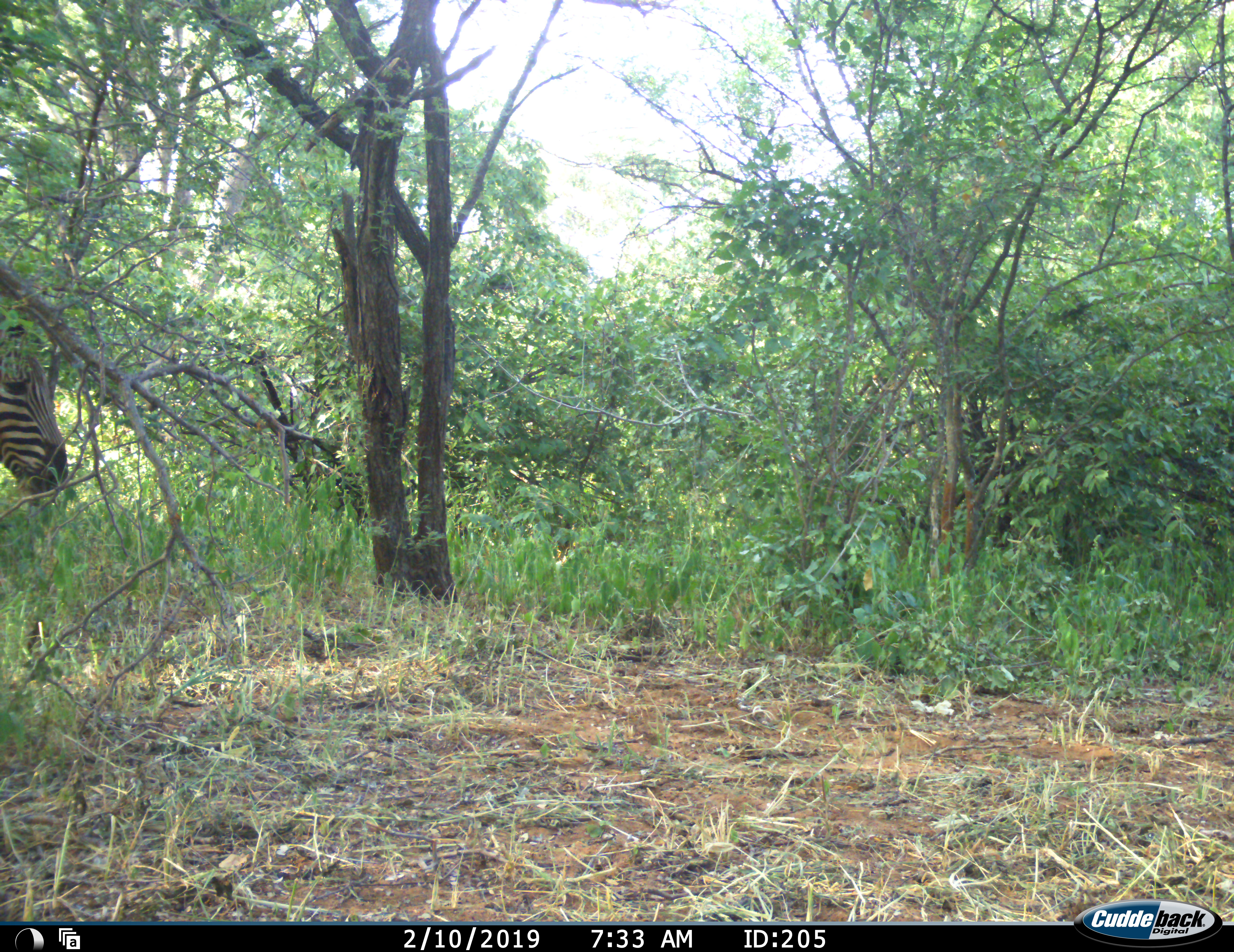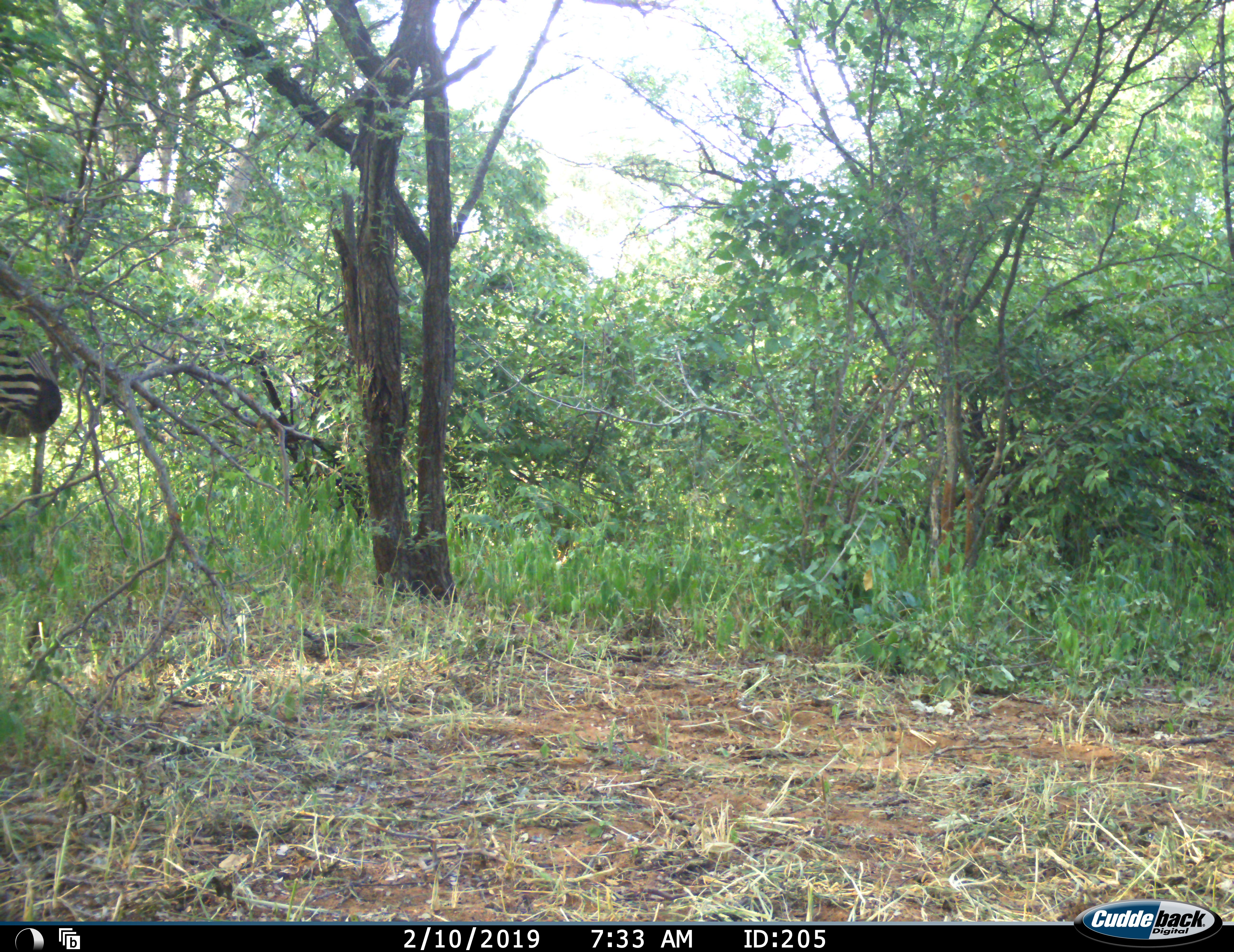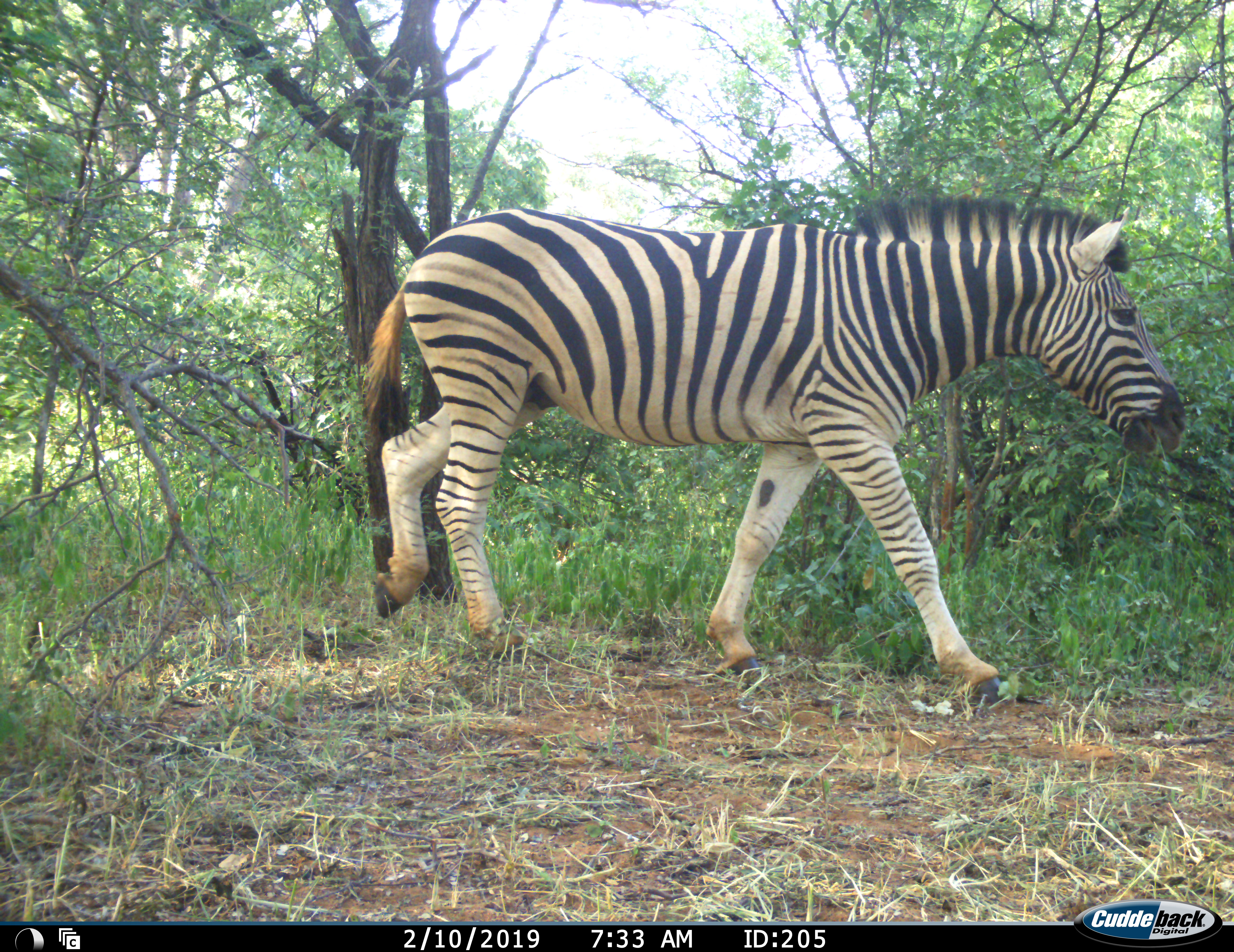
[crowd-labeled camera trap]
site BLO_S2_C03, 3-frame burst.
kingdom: Animalia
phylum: Chordata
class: Mammalia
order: Perissodactyla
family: Equidae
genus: Equus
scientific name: Equus quagga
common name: plains zebra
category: zebraplains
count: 1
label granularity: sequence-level